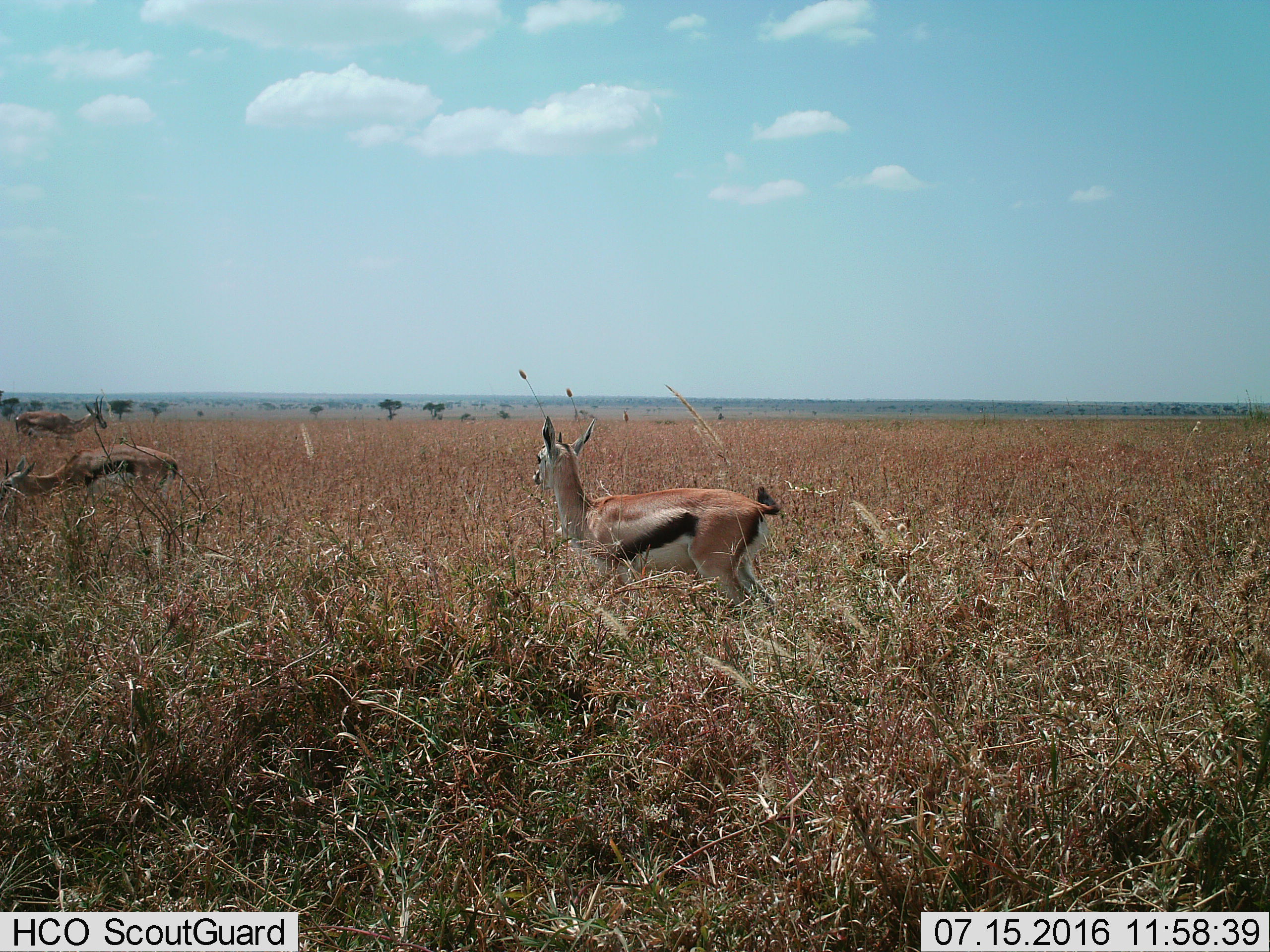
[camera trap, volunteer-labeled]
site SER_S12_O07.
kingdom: Animalia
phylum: Chordata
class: Mammalia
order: Artiodactyla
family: Bovidae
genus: Eudorcas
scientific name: Eudorcas thomsonii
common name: thomson's gazelle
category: gazellethomsons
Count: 3.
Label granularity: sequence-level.